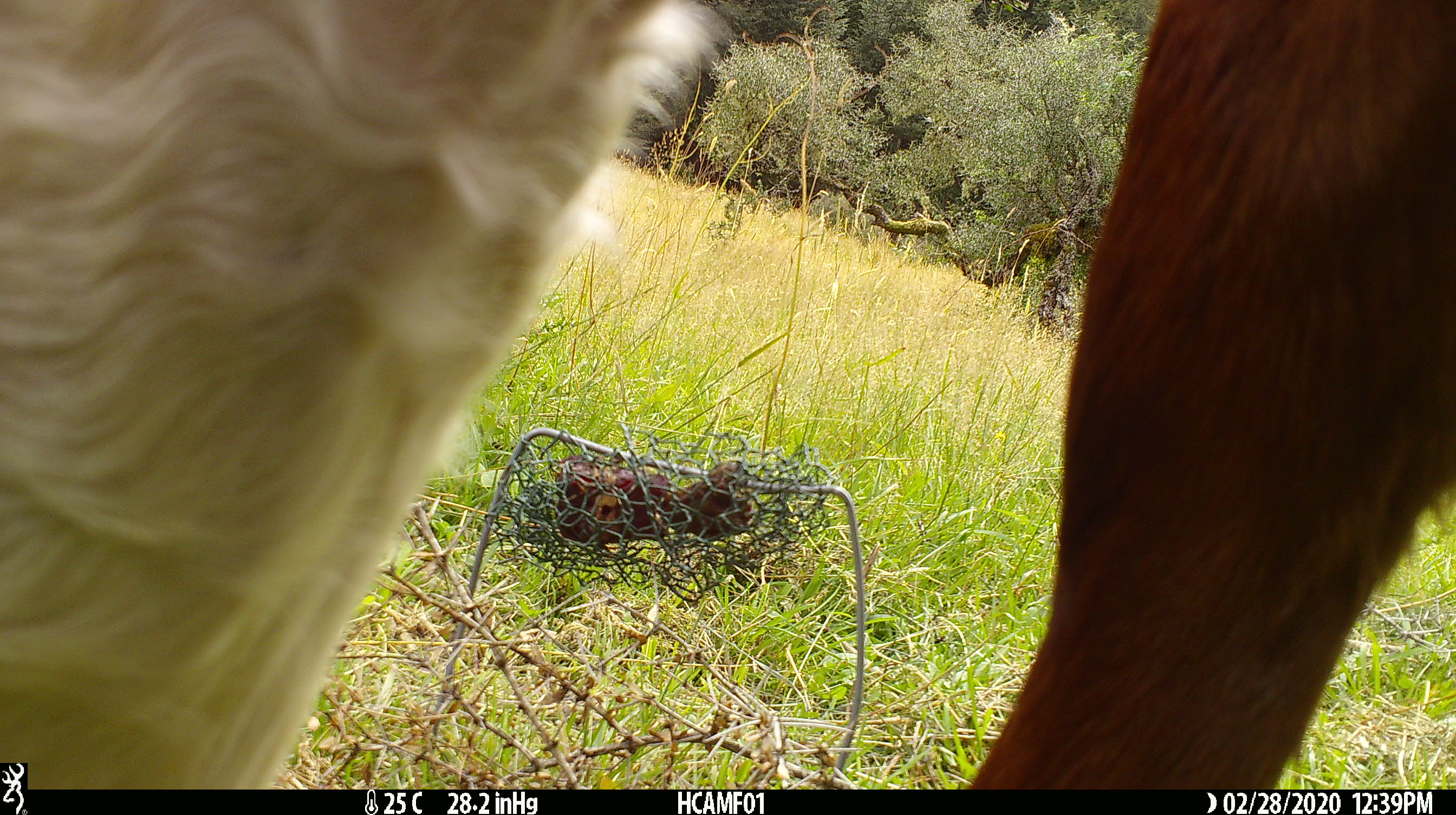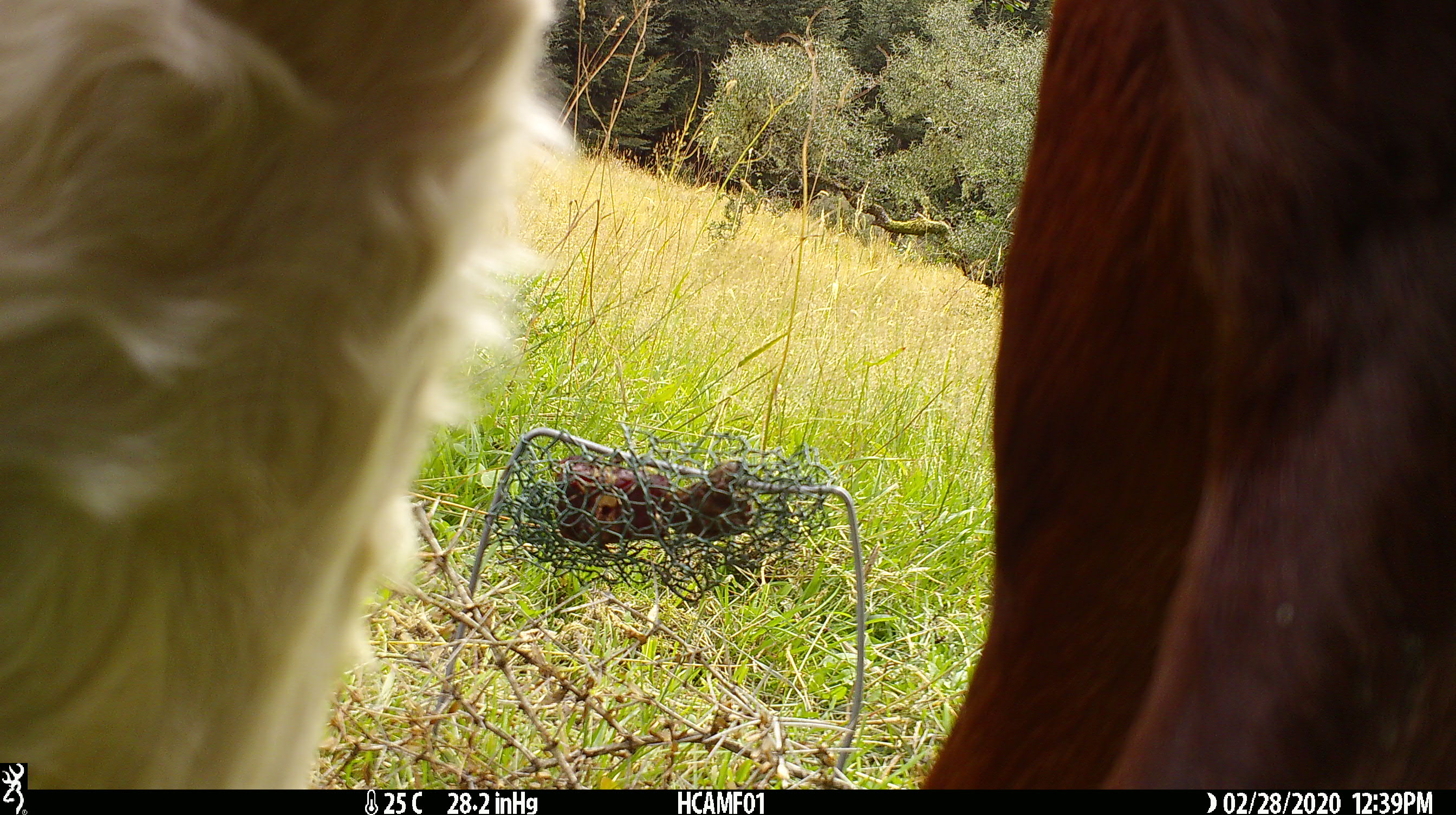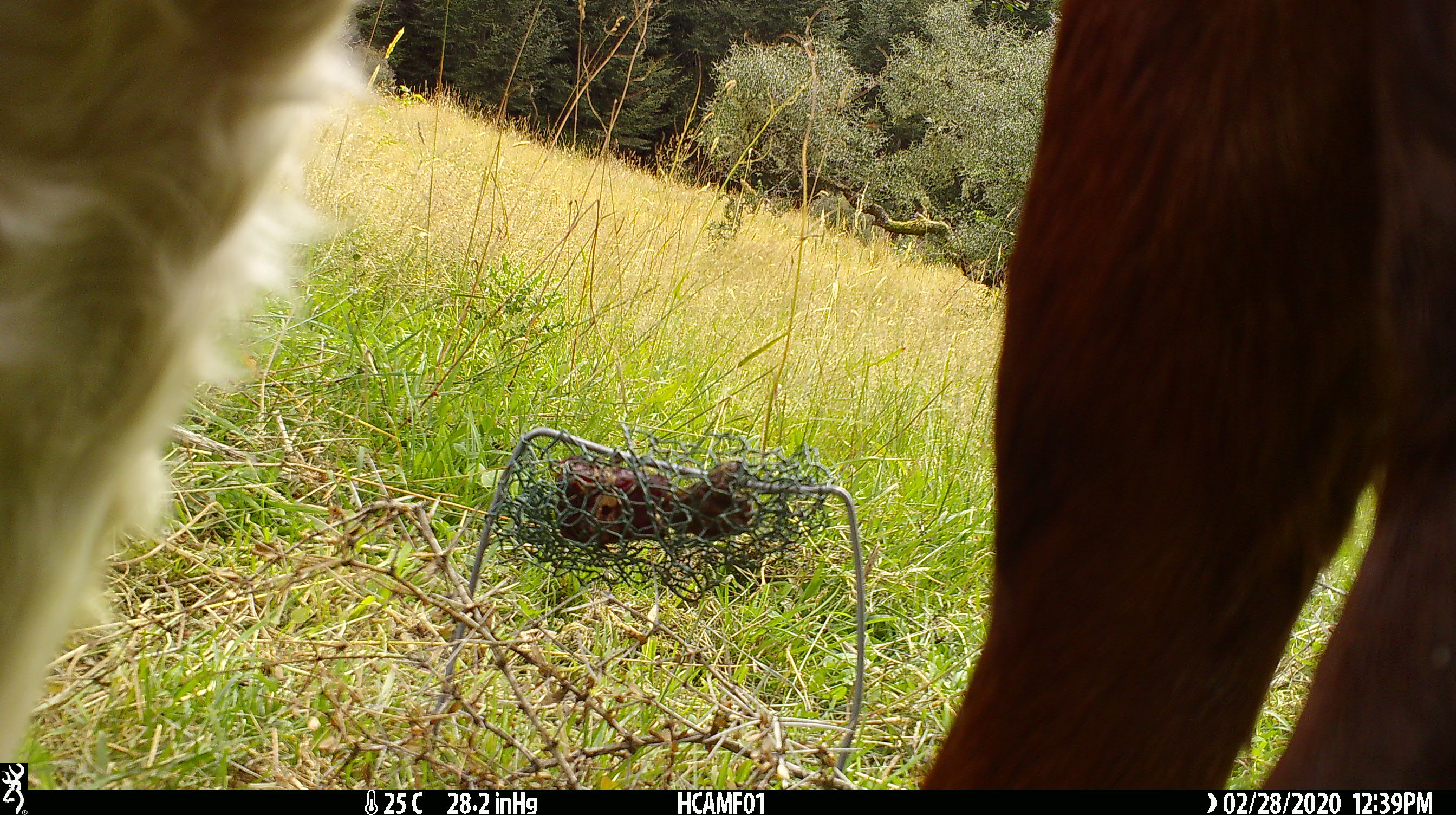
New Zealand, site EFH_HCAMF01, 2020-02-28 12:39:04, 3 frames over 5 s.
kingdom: Animalia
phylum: Chordata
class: Mammalia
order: Artiodactyla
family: Bovidae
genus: Bos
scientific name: Bos taurus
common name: domestic cow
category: cow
Cow (domestic cow) (Bos taurus).